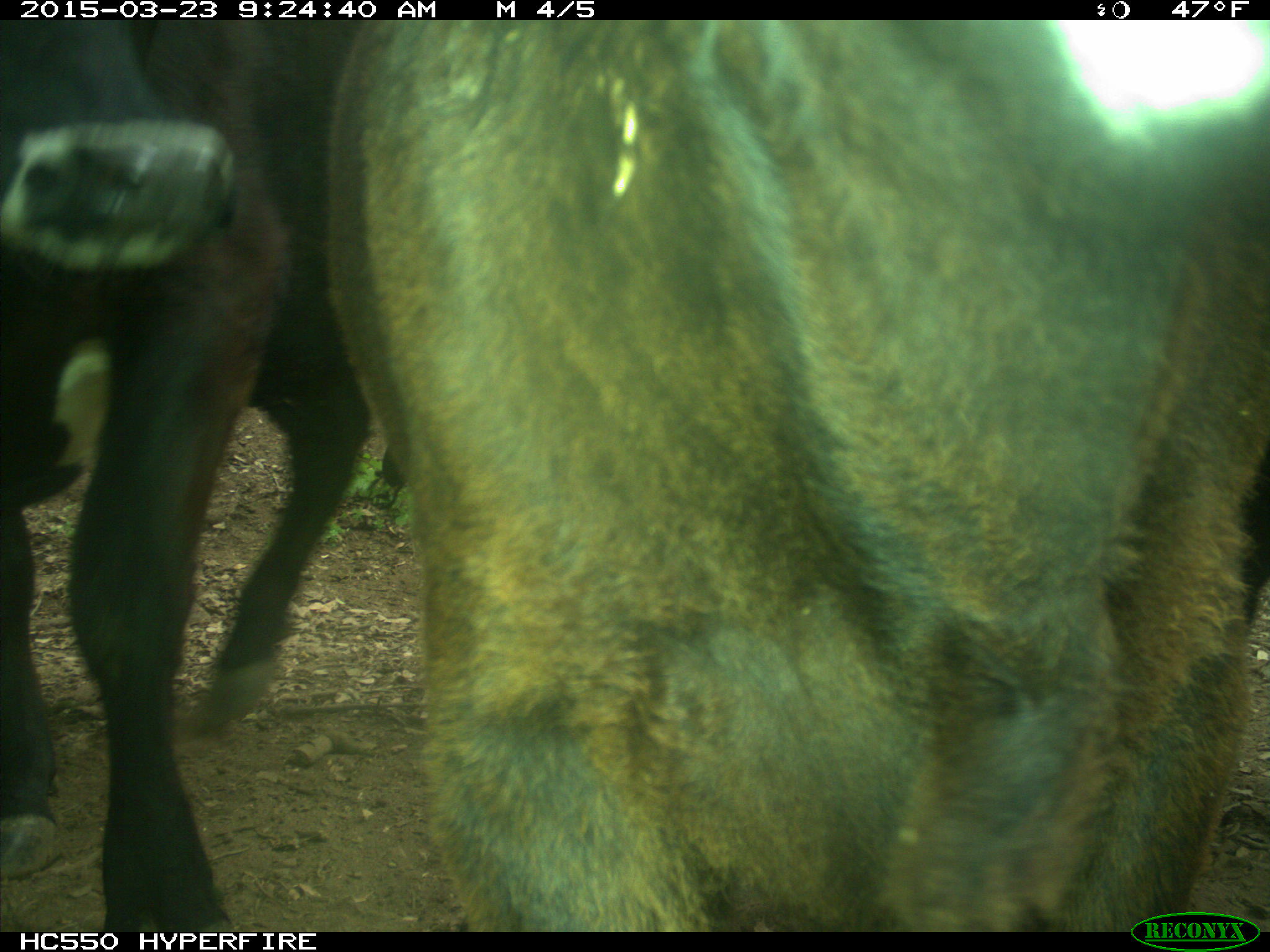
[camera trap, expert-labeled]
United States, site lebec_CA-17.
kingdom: Animalia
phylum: Chordata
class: Mammalia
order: Artiodactyla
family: Bovidae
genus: Bos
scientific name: Bos taurus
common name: domestic cow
Bos taurus (domestic cow).